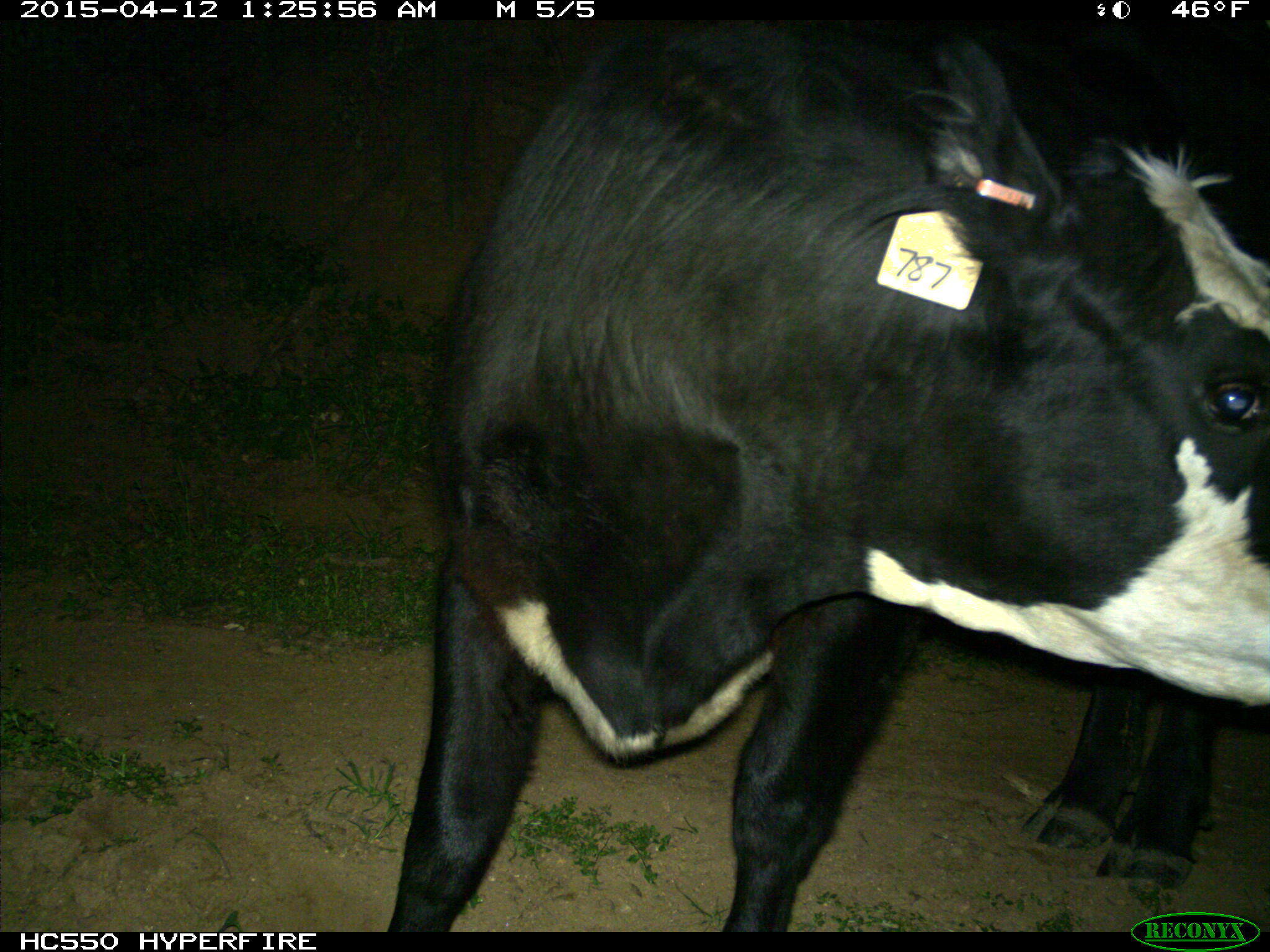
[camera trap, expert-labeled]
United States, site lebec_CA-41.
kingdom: Animalia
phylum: Chordata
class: Mammalia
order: Artiodactyla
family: Bovidae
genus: Bos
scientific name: Bos taurus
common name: domestic cow